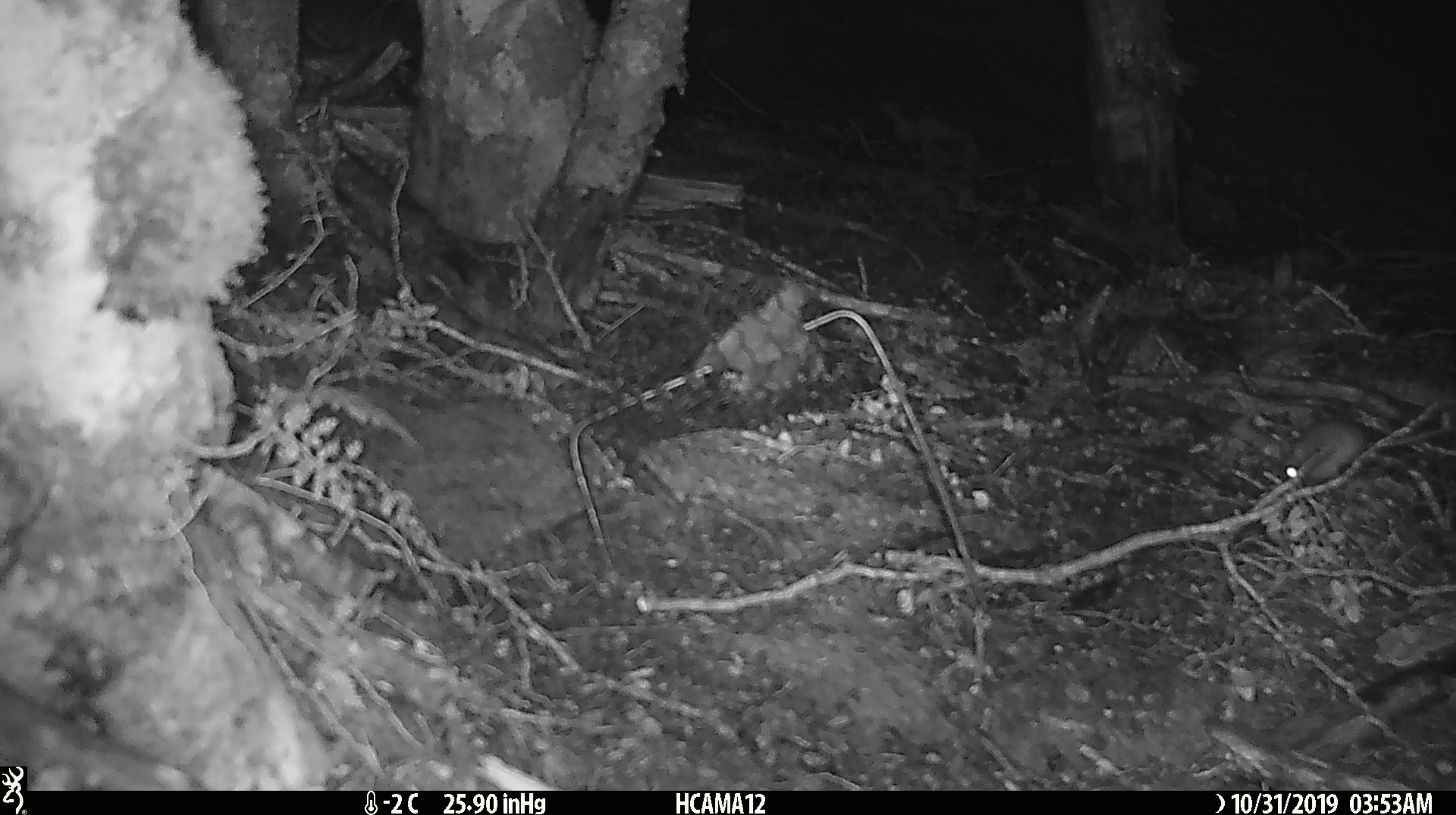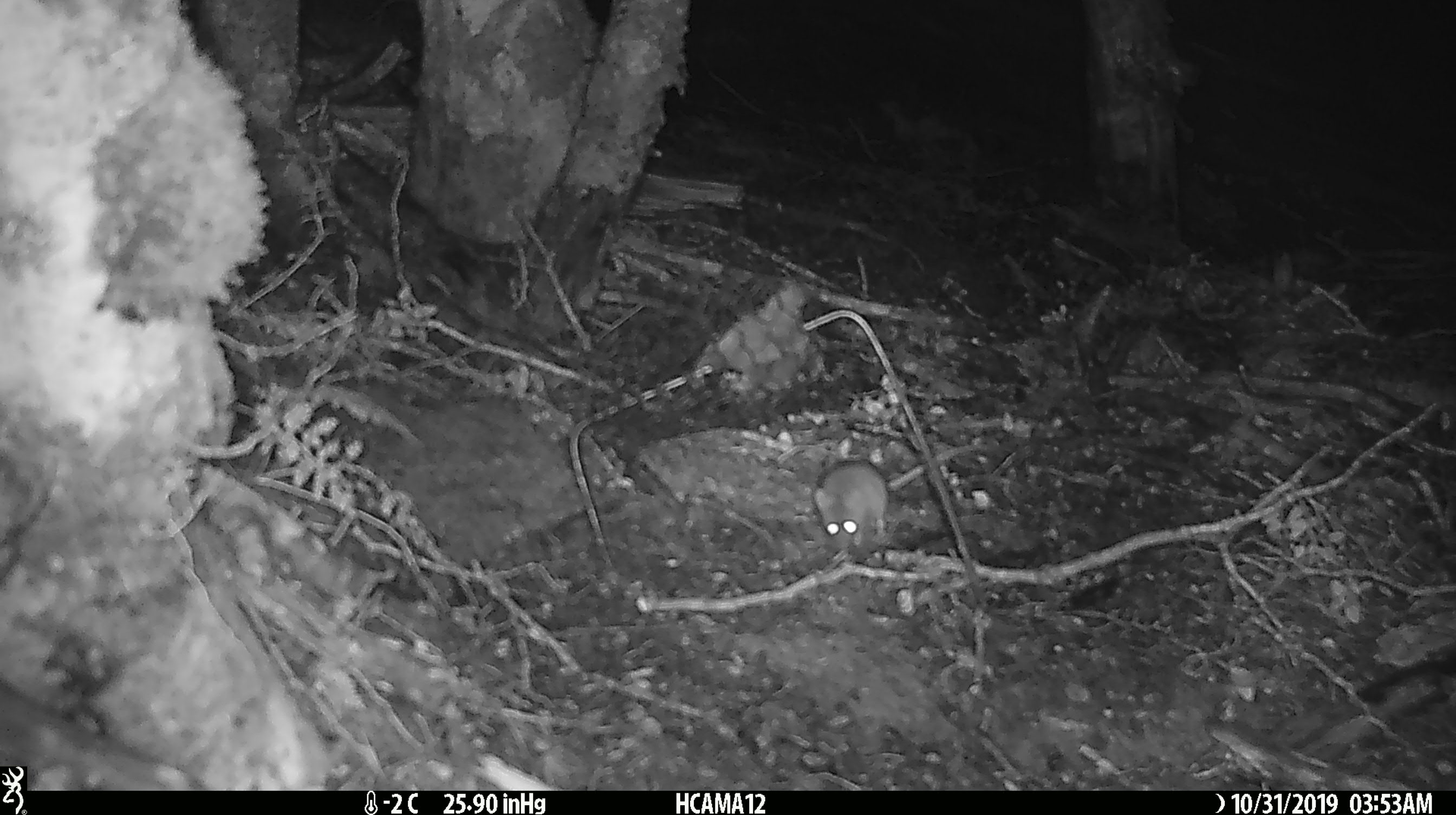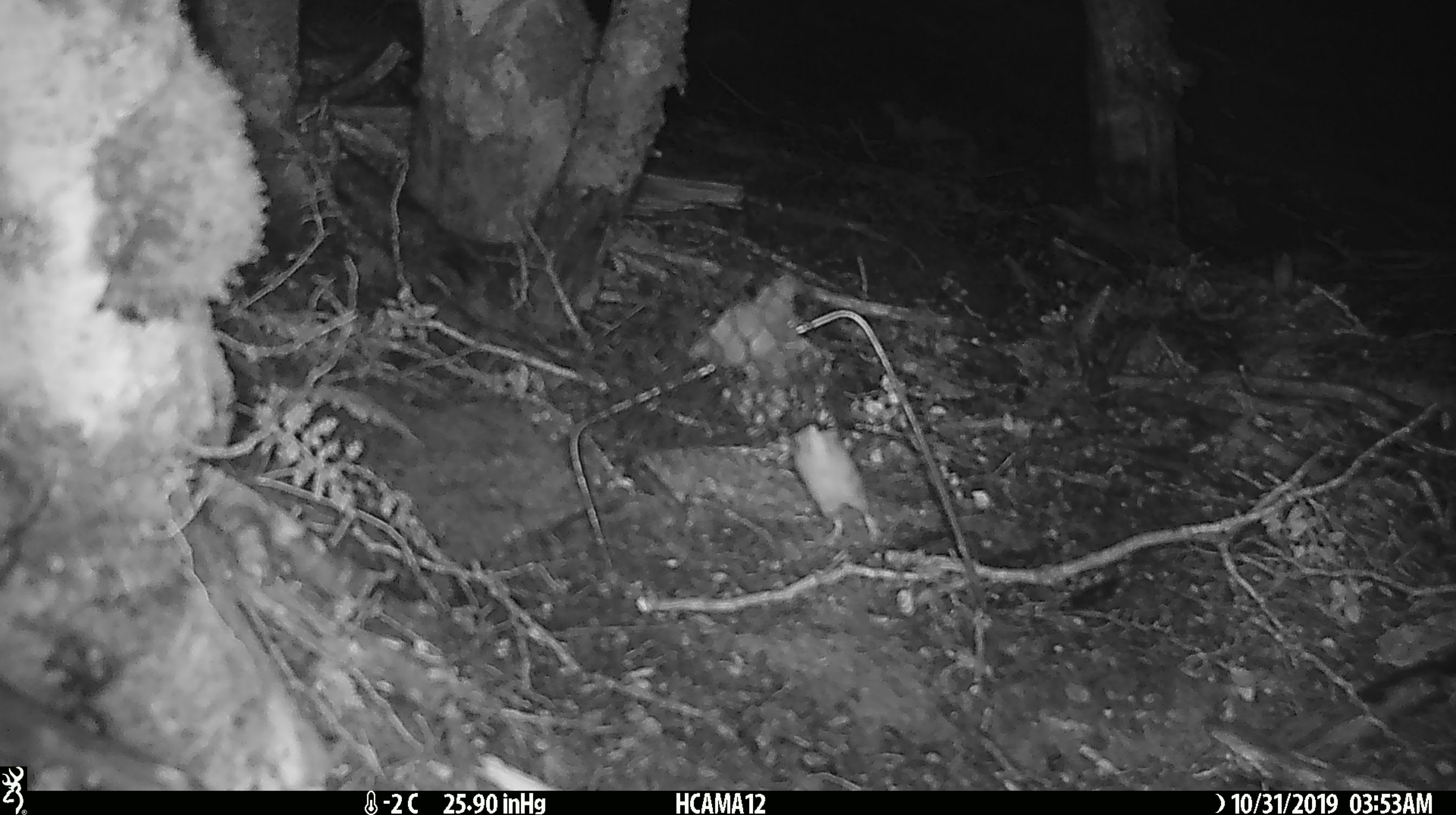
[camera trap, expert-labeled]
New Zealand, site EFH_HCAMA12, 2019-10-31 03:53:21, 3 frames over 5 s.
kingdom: Animalia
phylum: Chordata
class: Mammalia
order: Rodentia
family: Muridae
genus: Mus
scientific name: Mus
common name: mouse